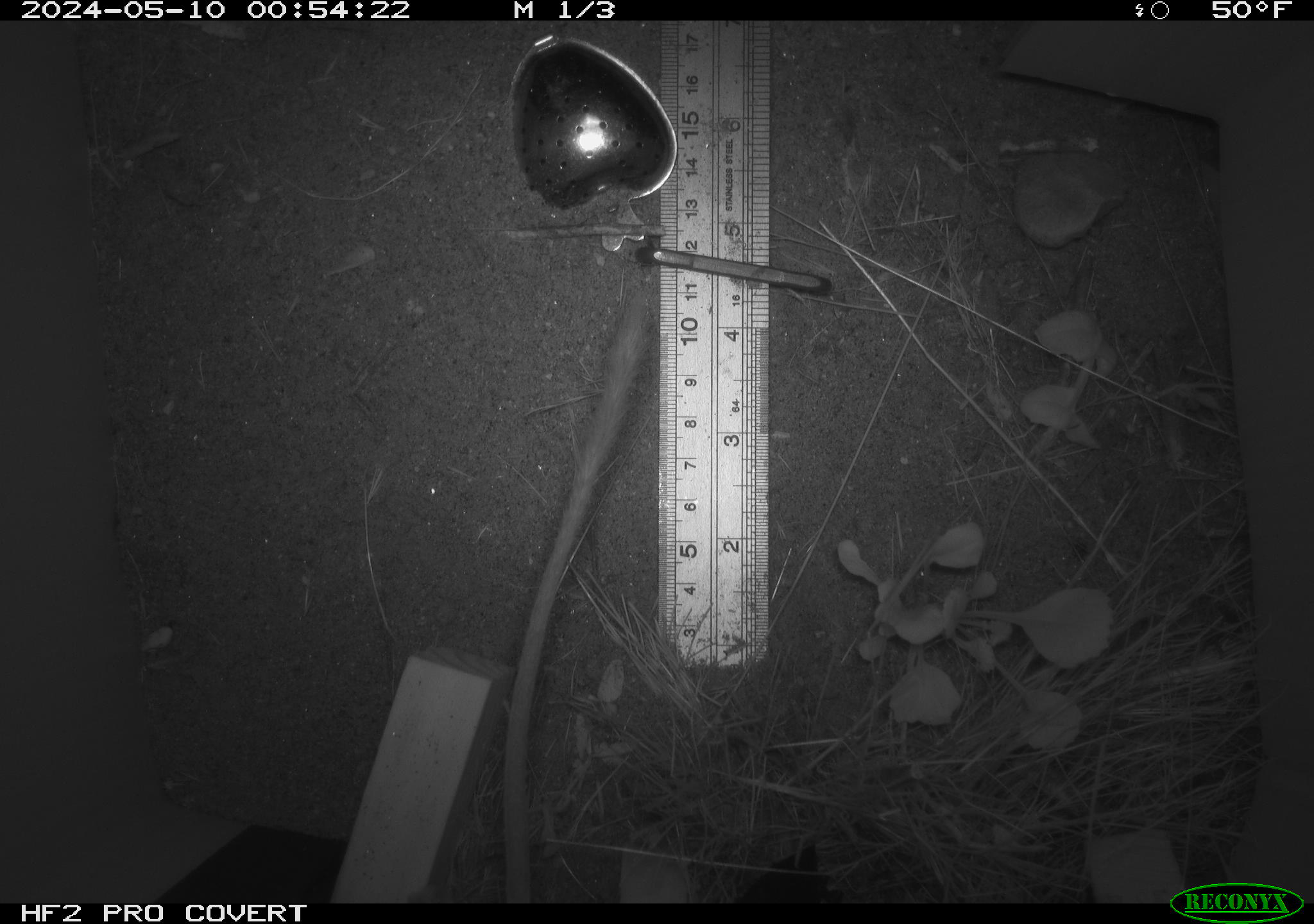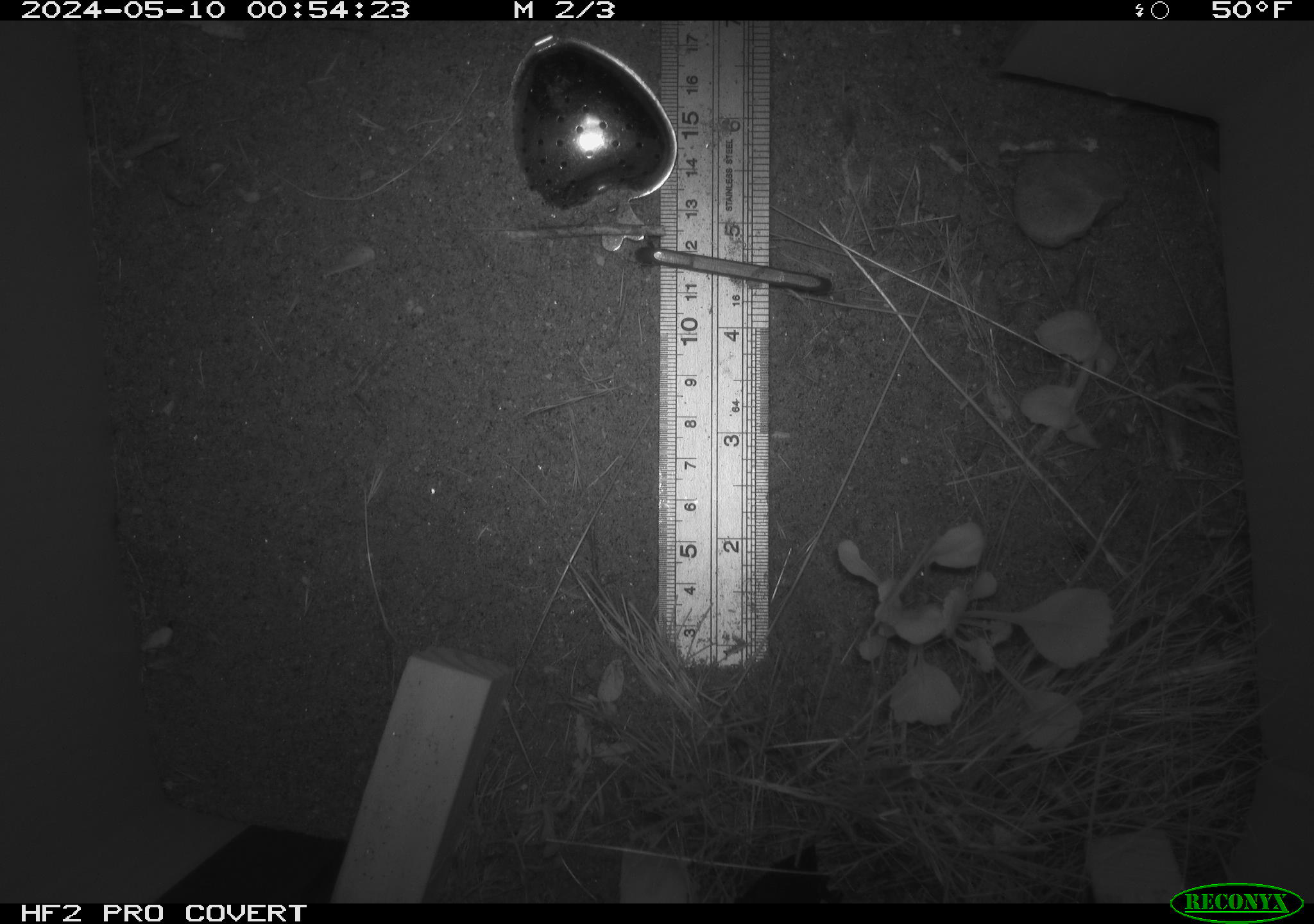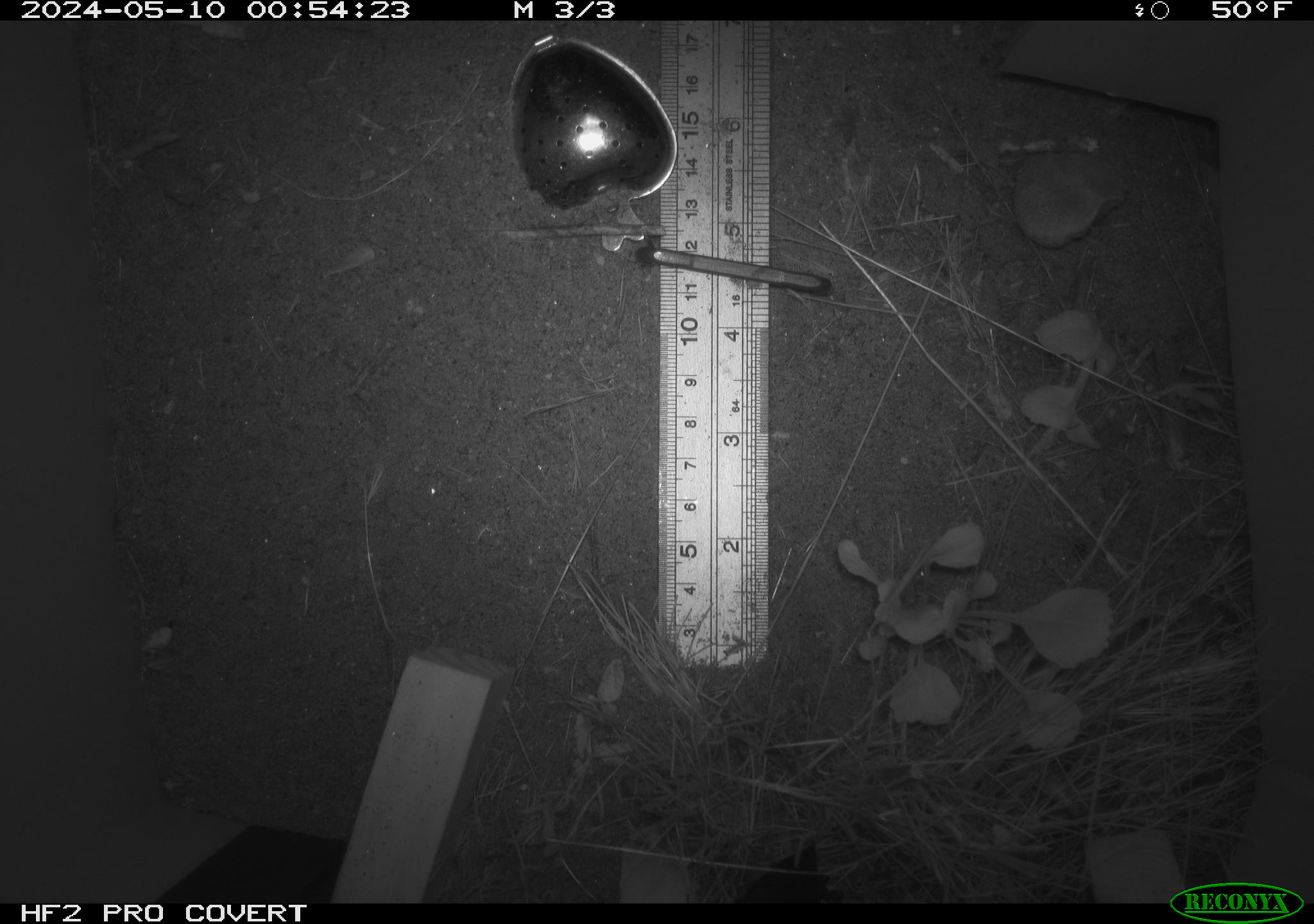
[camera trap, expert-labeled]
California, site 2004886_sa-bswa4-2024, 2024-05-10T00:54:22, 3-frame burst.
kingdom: Animalia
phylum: Chordata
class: Mammalia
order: Rodentia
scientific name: Rodentia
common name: rodent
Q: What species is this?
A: Rodent (Rodentia).